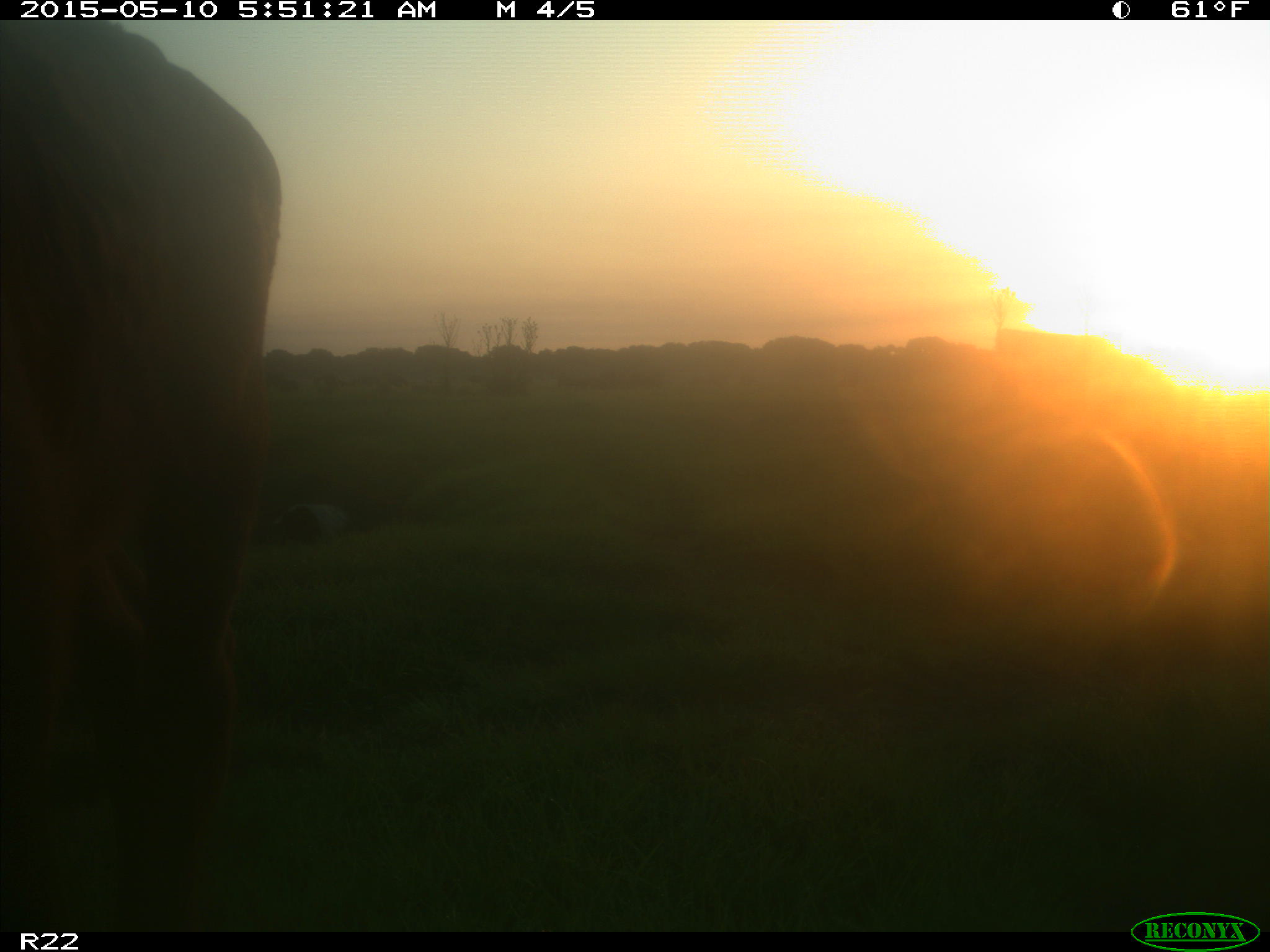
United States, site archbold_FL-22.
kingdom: Animalia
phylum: Chordata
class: Mammalia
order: Artiodactyla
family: Bovidae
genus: Bos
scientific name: Bos taurus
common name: domestic cow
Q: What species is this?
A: Bos taurus (domestic cow).